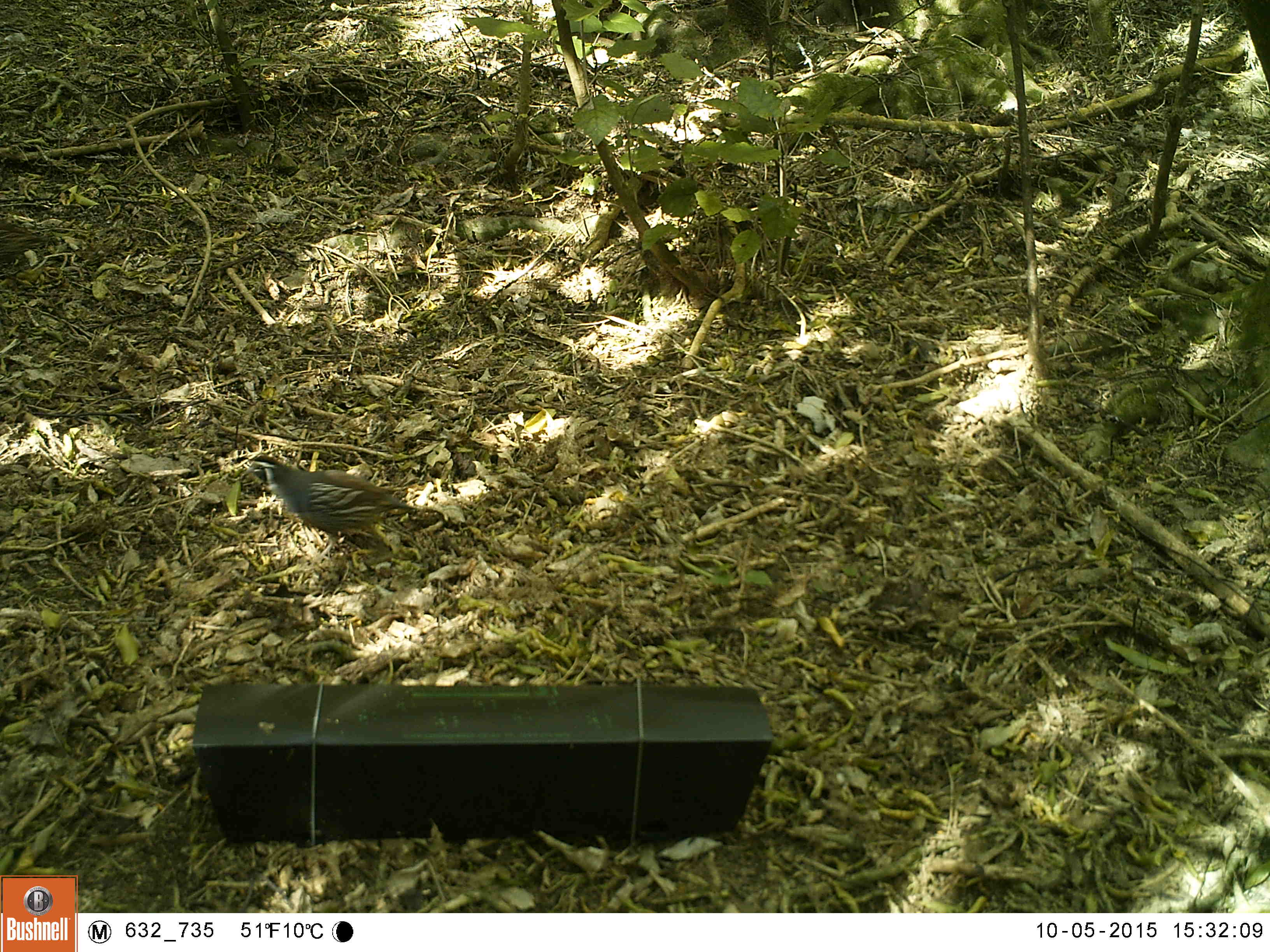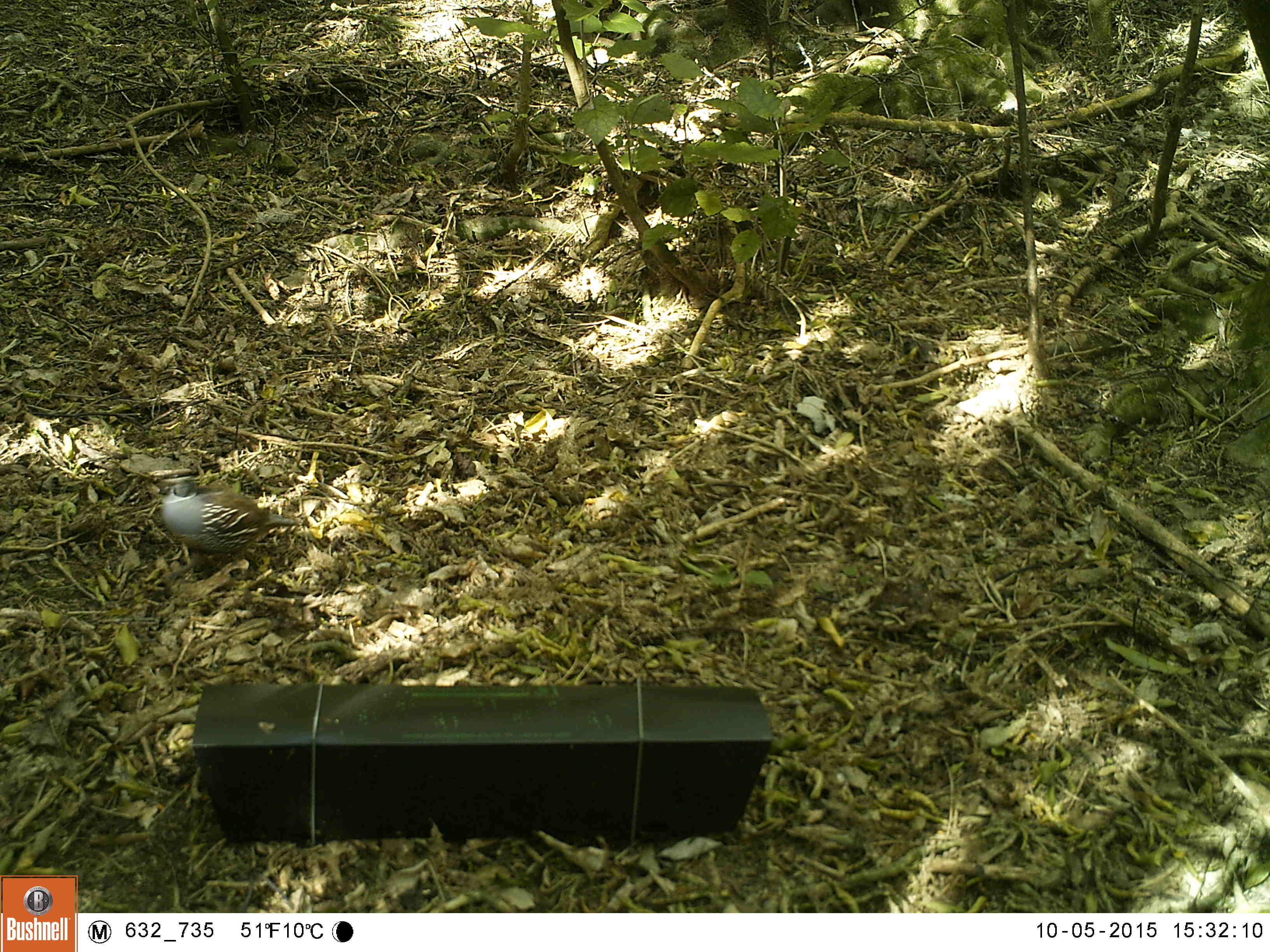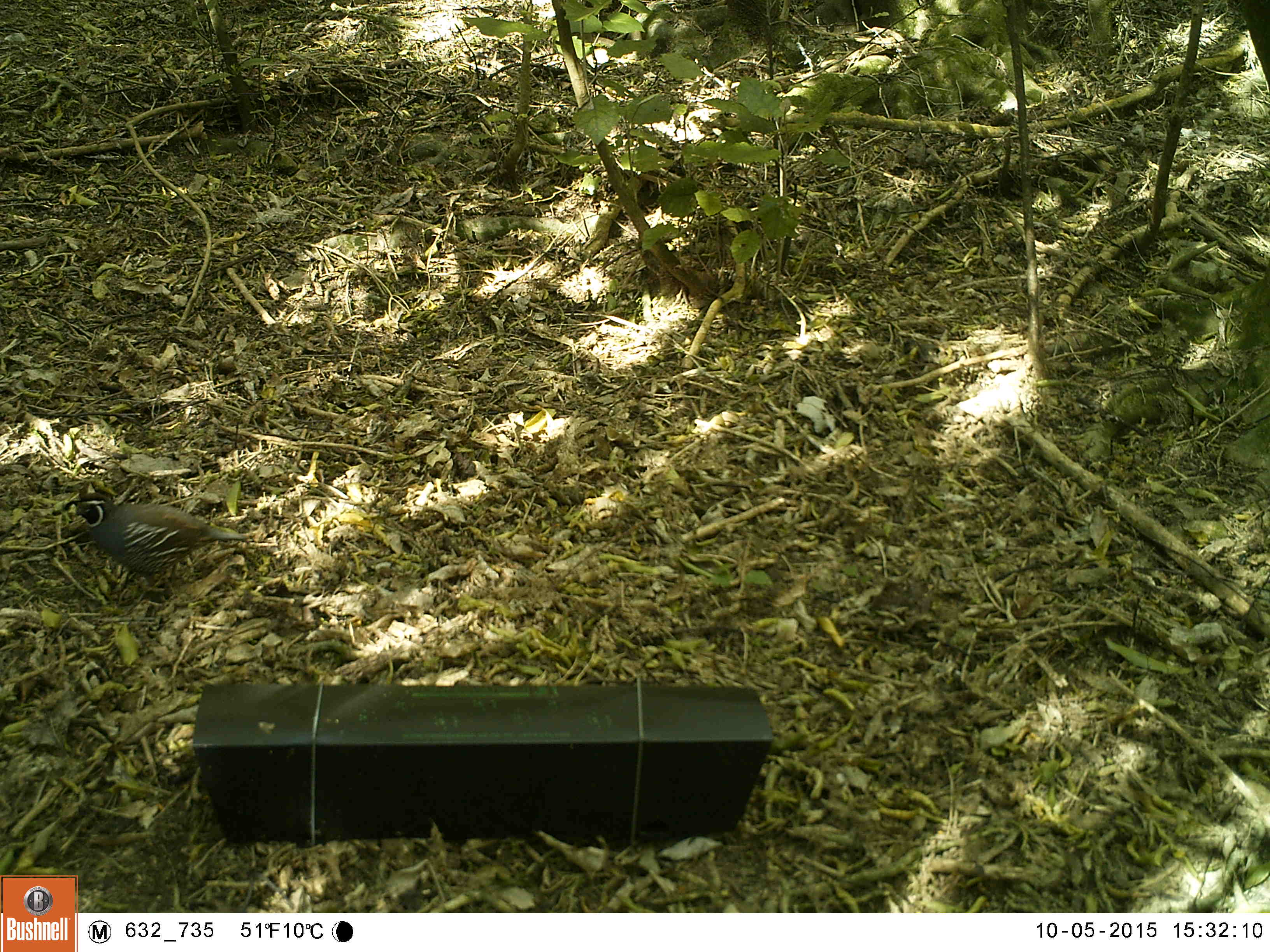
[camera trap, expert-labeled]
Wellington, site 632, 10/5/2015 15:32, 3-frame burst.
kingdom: Animalia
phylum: Chordata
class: Aves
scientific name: Aves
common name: bird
Bird (Aves).